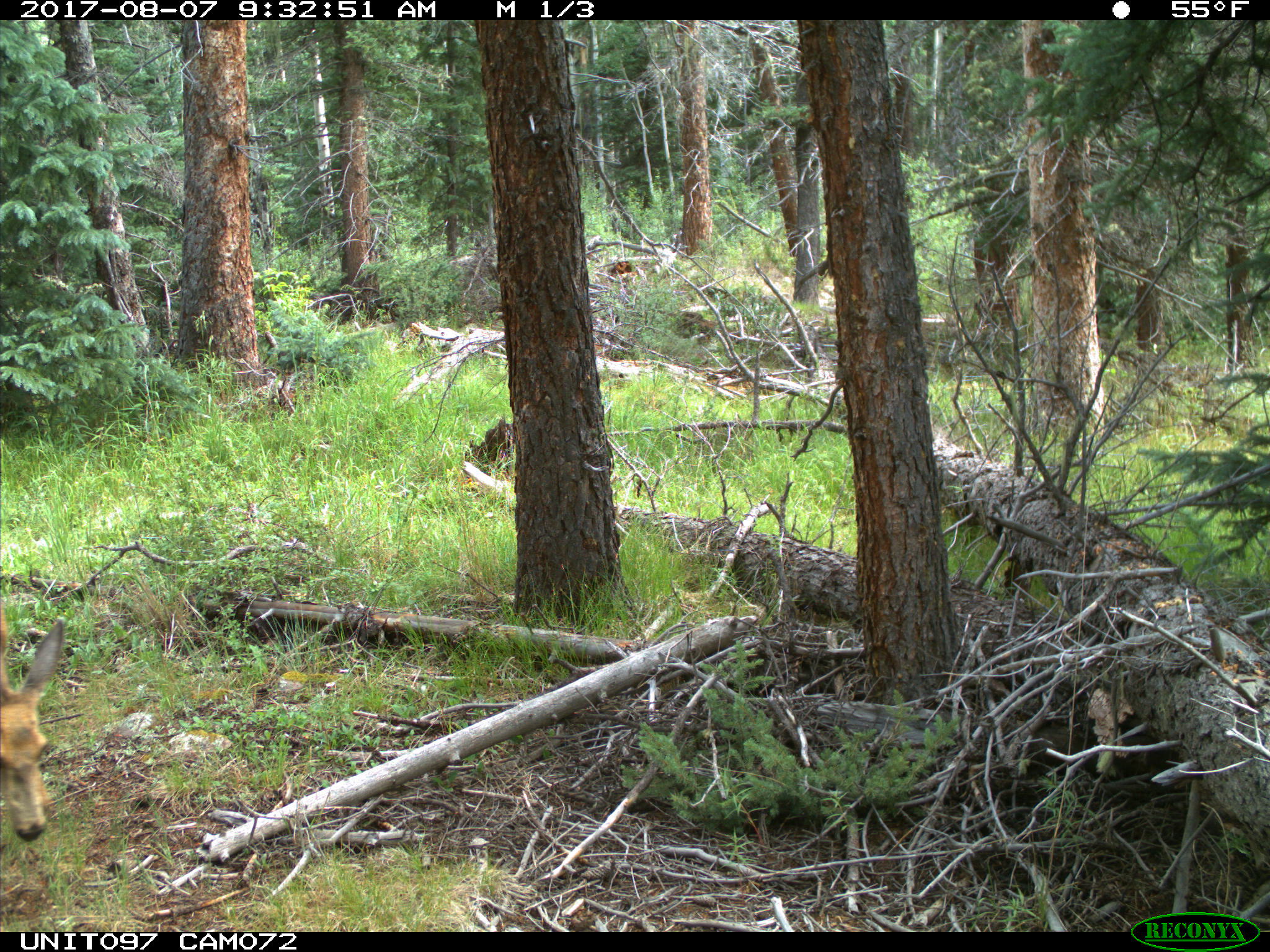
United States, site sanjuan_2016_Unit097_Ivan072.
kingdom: Animalia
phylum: Chordata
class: Mammalia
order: Artiodactyla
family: Cervidae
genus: Odocoileus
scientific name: Odocoileus hemionus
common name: mule deer